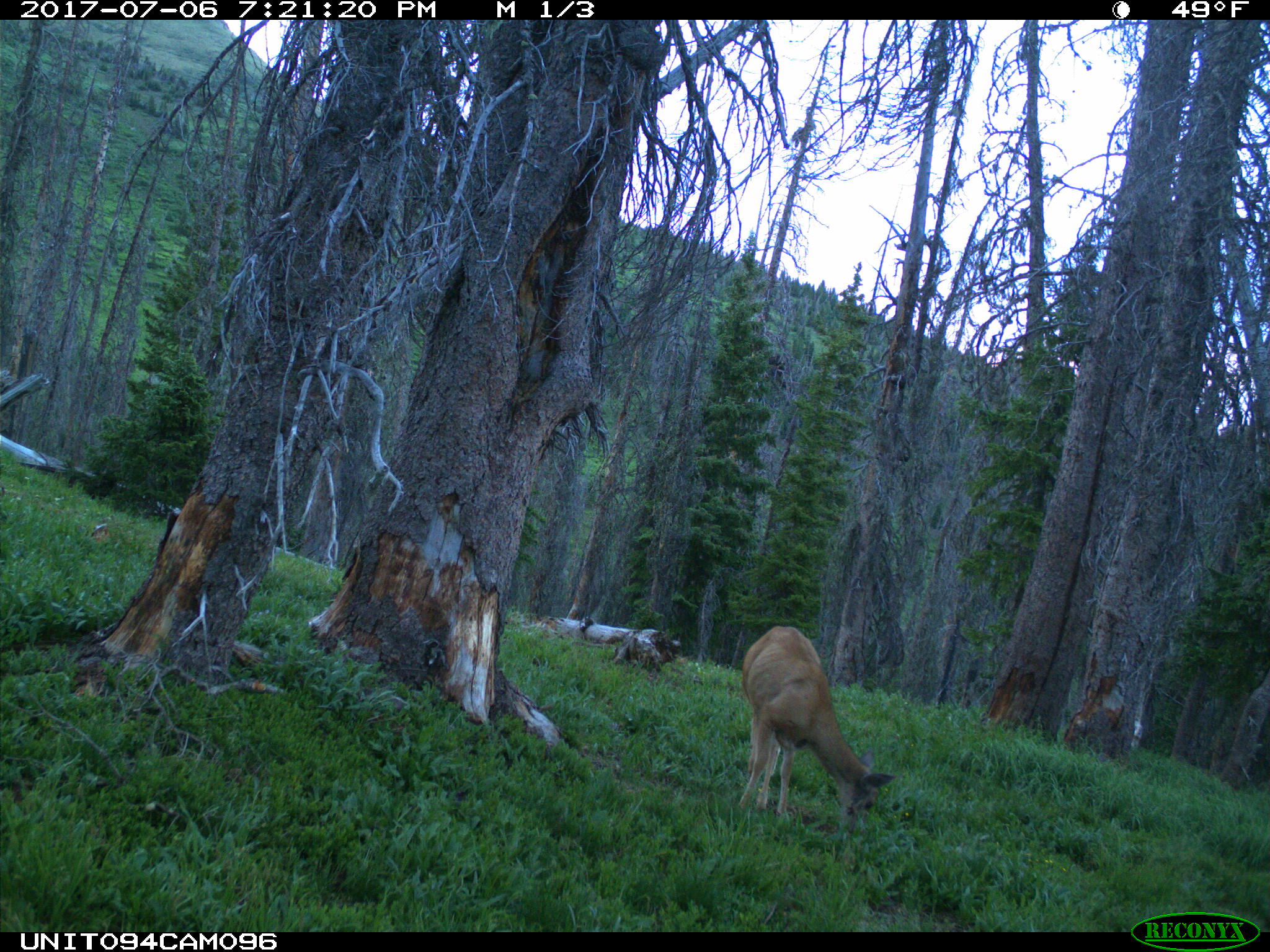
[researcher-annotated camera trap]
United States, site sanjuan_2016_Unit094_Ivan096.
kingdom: Animalia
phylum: Chordata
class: Mammalia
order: Artiodactyla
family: Cervidae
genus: Odocoileus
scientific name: Odocoileus hemionus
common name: mule deer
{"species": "Odocoileus hemionus (mule deer)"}